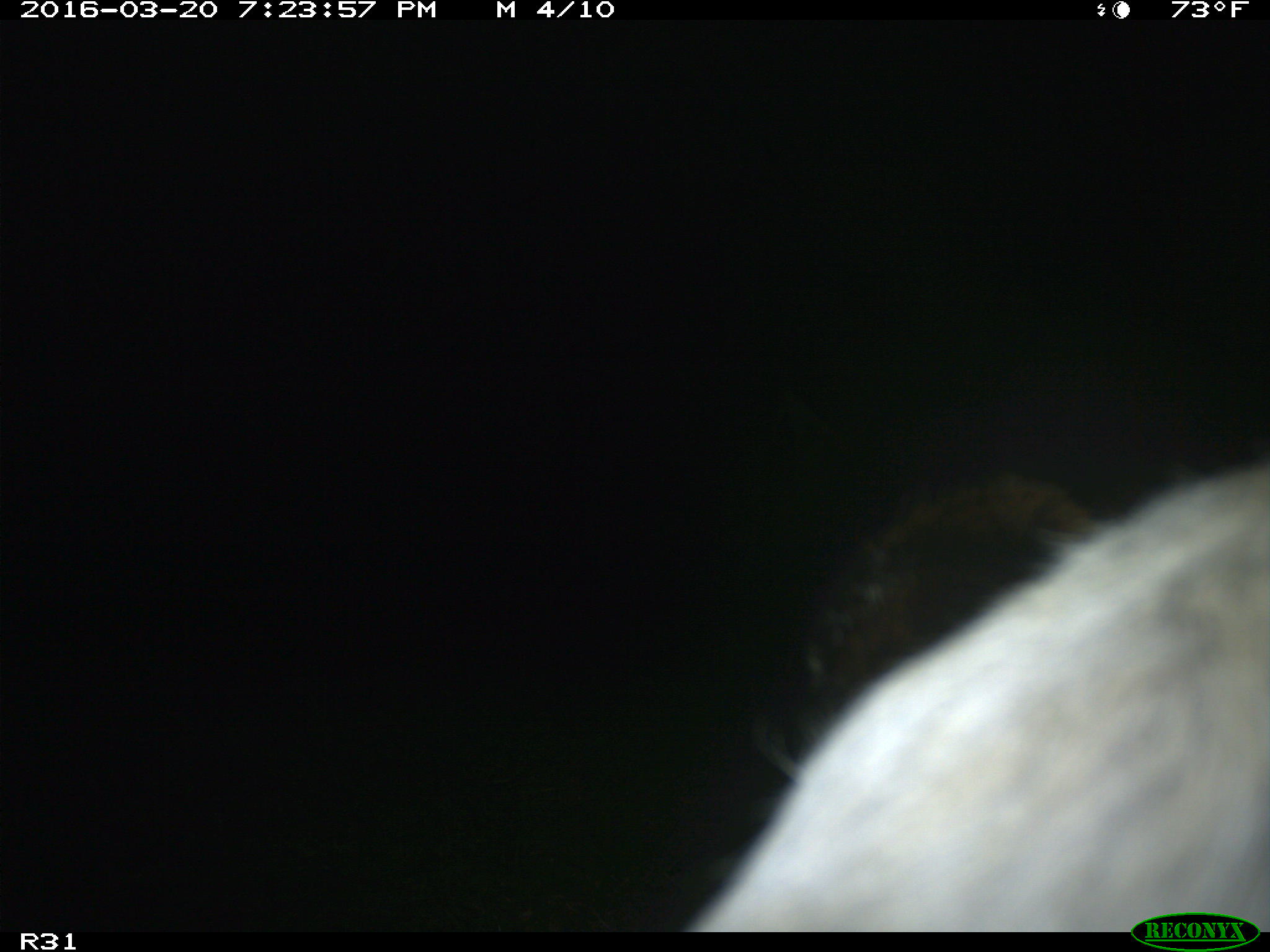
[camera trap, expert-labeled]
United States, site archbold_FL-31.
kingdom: Animalia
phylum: Chordata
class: Mammalia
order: Artiodactyla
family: Bovidae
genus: Bos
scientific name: Bos taurus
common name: domestic cow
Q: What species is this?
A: Bos taurus (domestic cow).